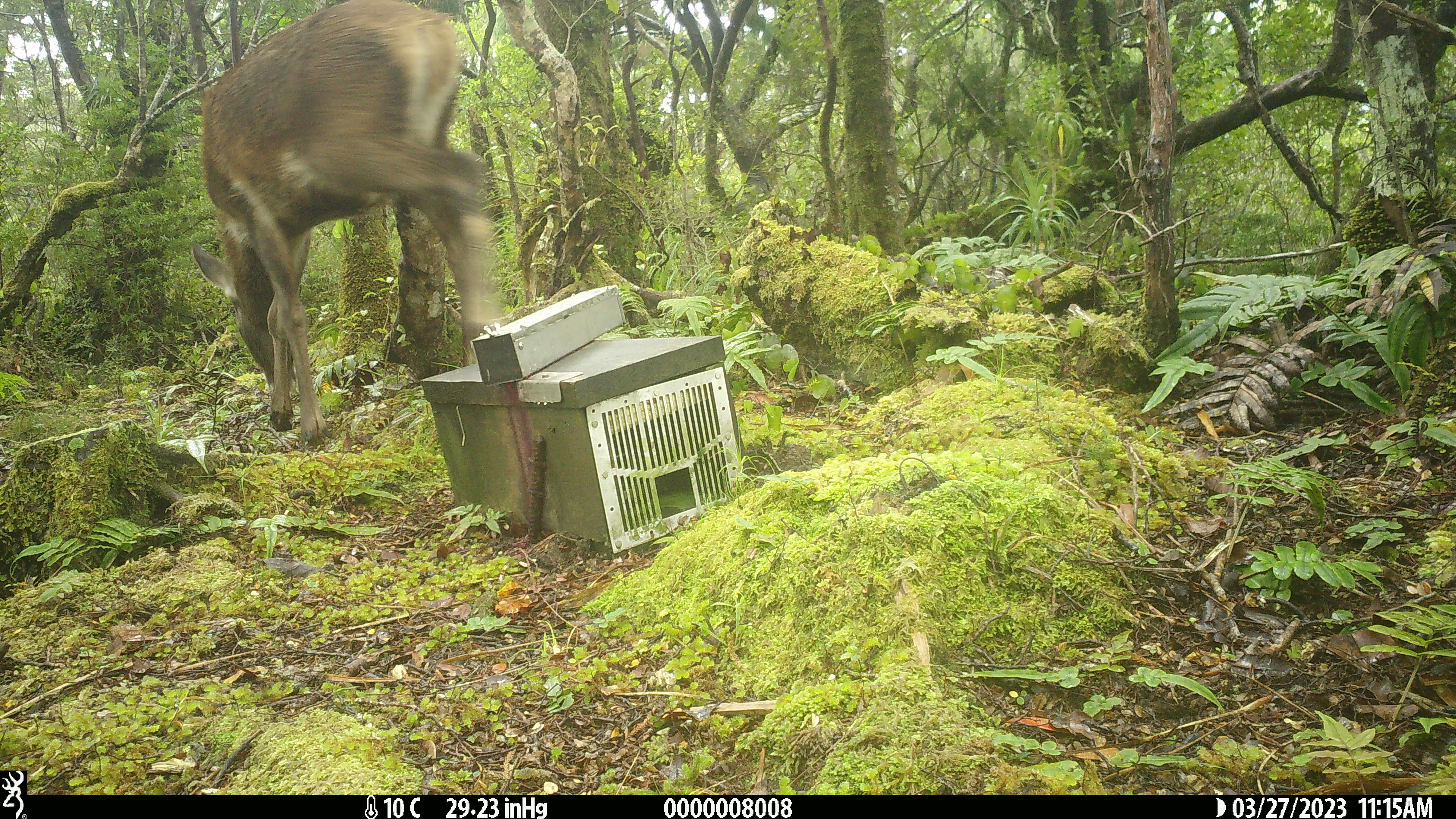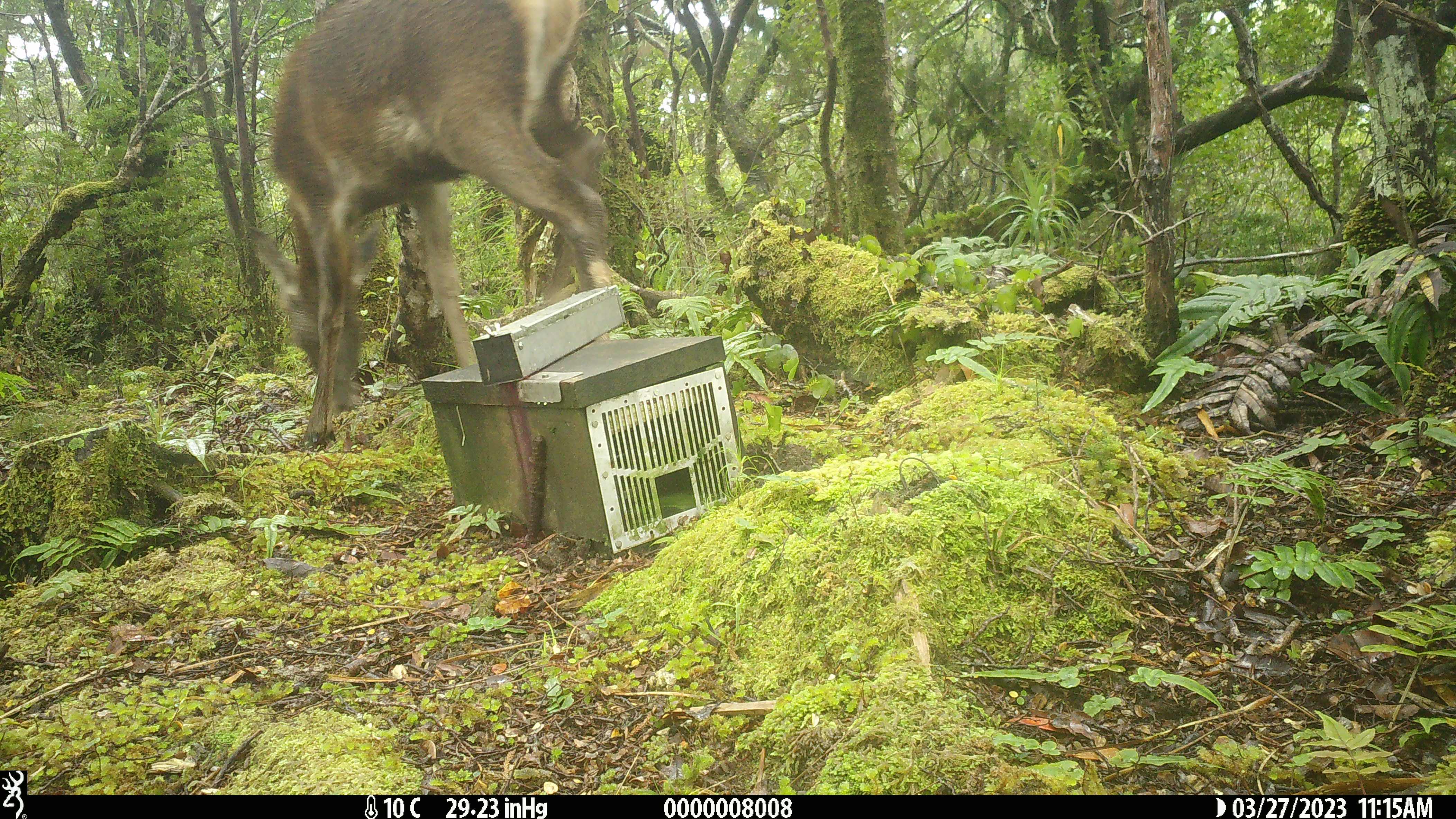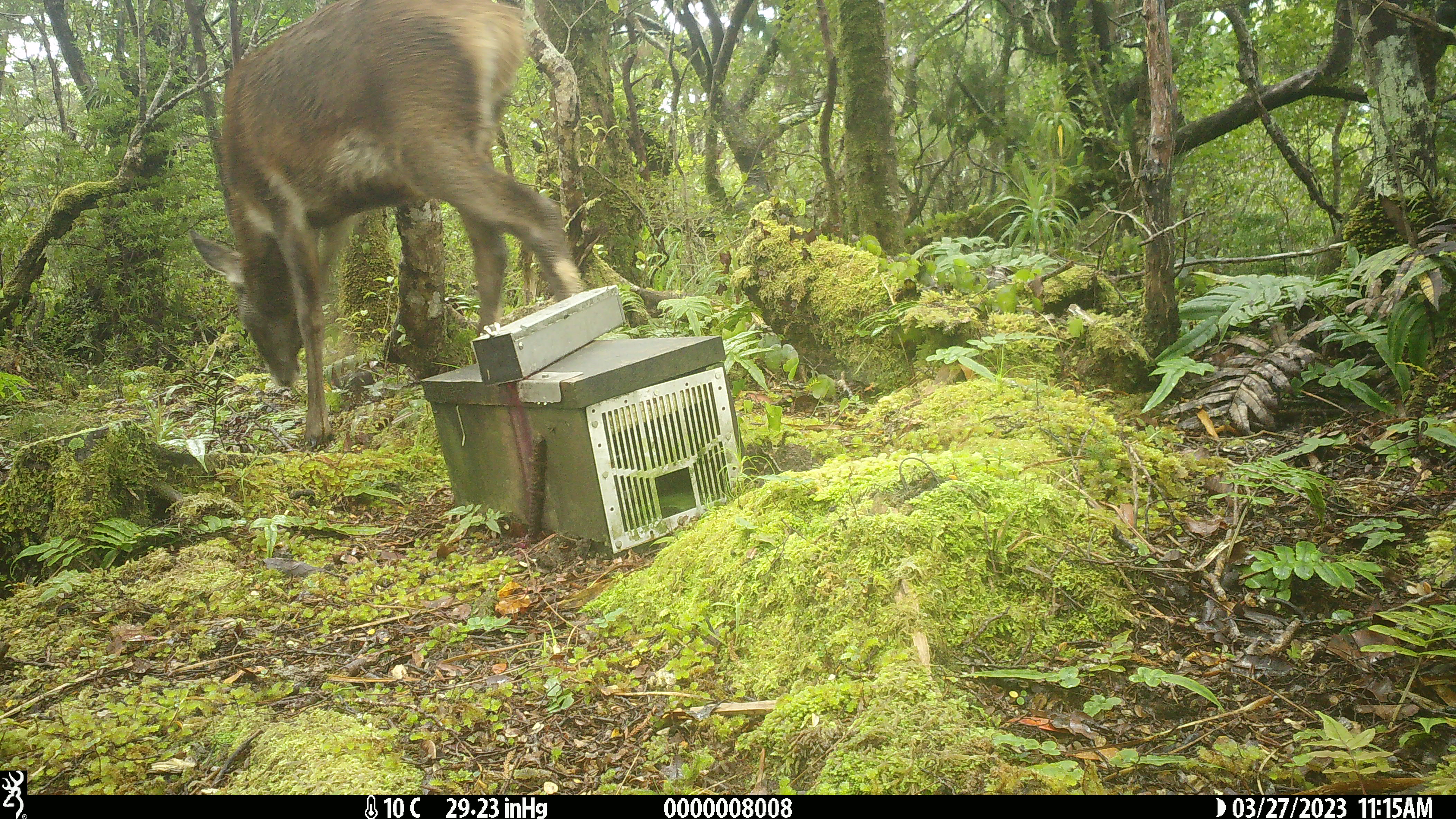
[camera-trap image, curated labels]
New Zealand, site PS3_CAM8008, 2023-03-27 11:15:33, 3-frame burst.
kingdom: Animalia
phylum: Chordata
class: Mammalia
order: Artiodactyla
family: Cervidae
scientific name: Cervidae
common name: deer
Deer (Cervidae).